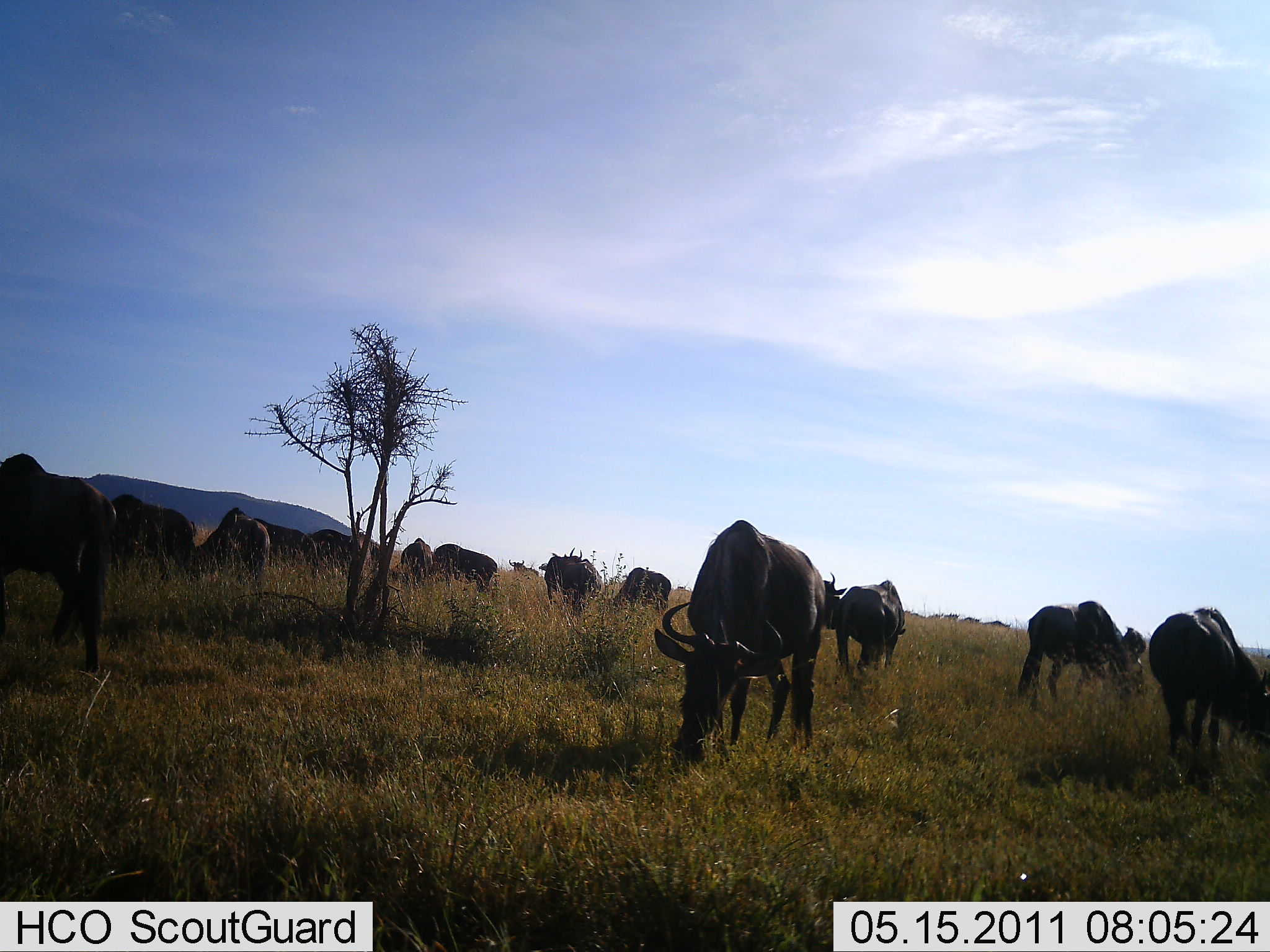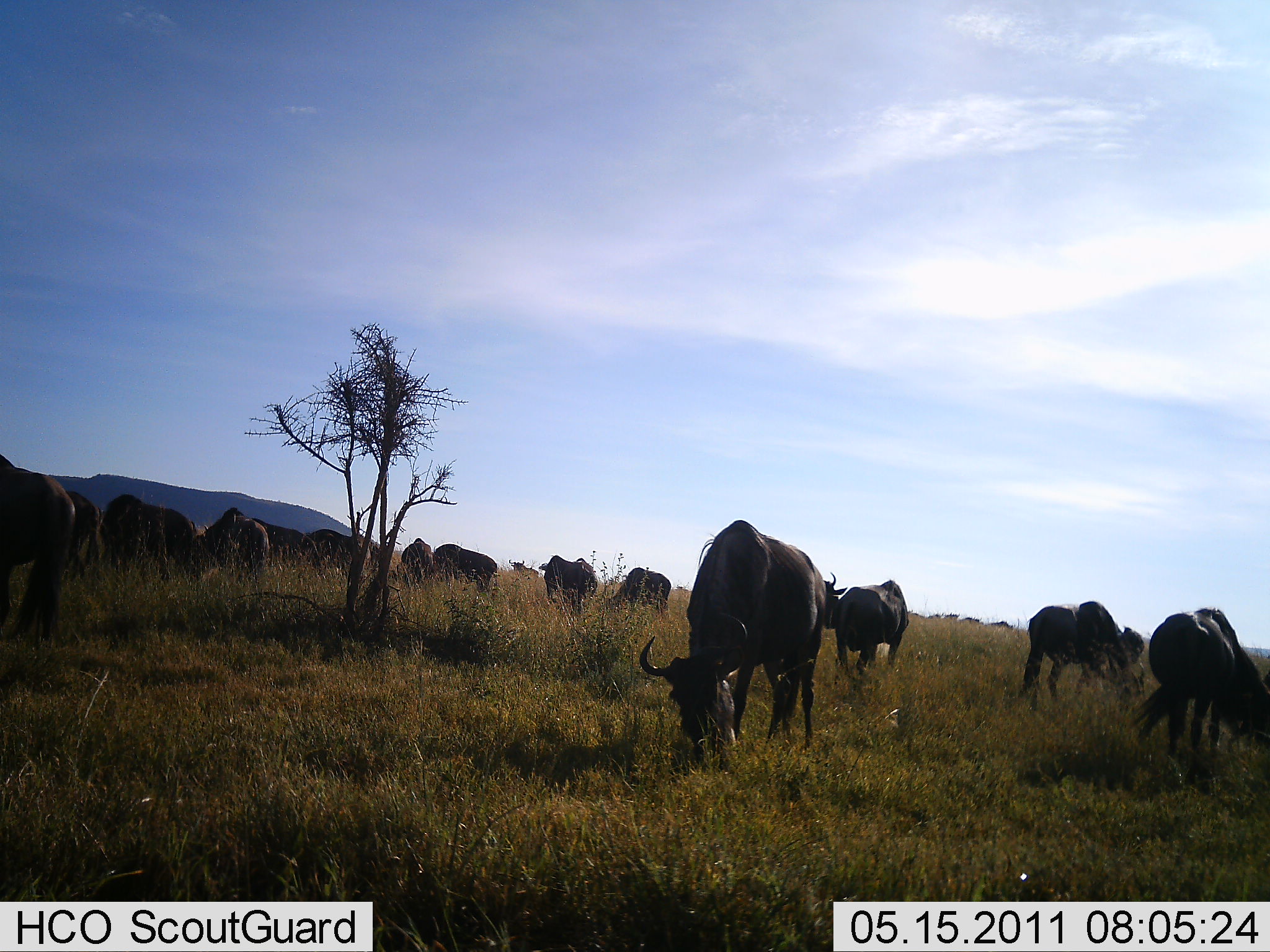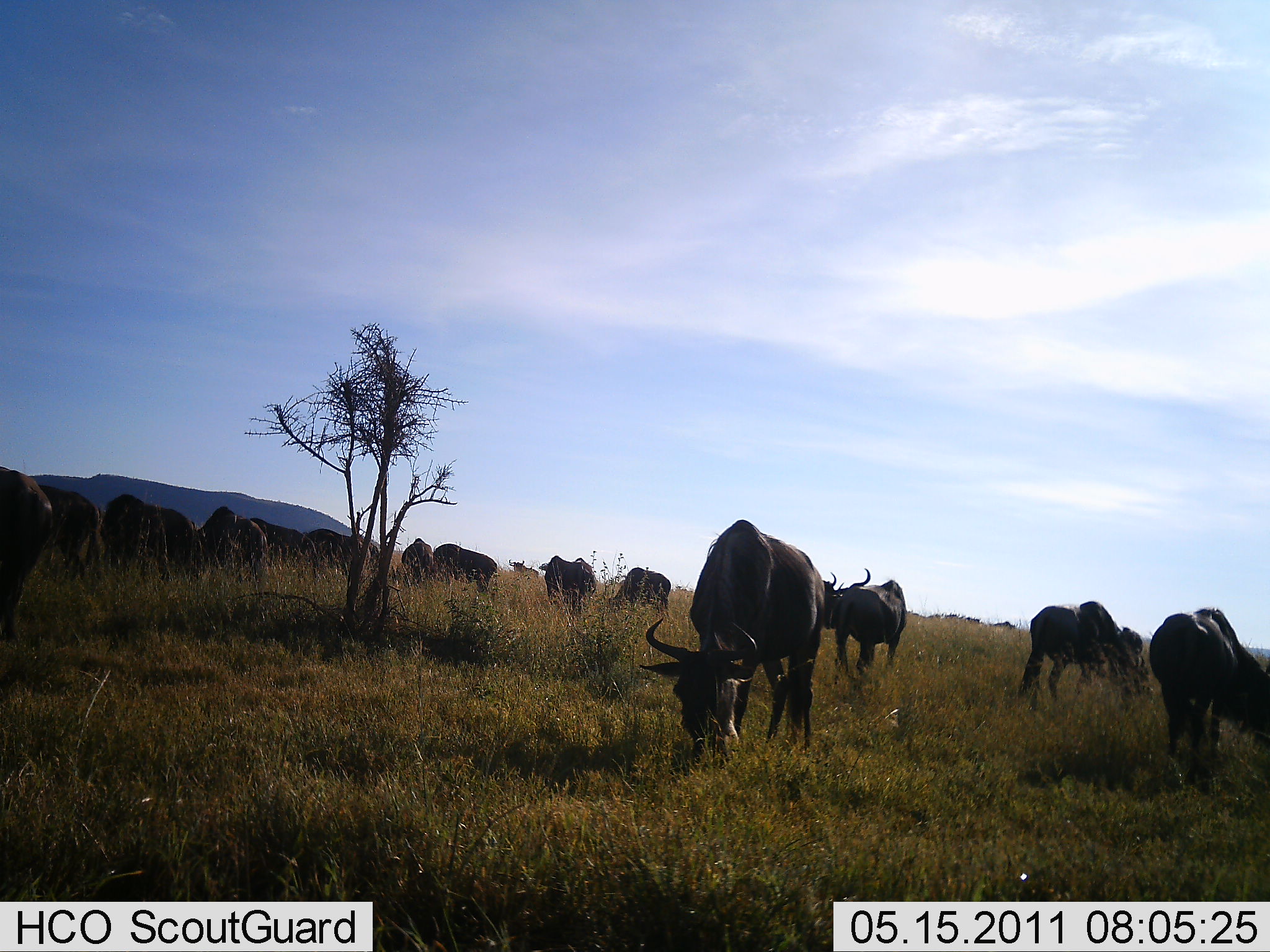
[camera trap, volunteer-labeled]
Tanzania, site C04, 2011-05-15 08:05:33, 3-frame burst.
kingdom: Animalia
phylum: Chordata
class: Mammalia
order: Artiodactyla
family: Bovidae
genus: Connochaetes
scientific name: Connochaetes taurinus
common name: blue wildebeest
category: wildebeest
Wildebeest (blue wildebeest) (Connochaetes taurinus), count 11-50. Behavior (volunteer vote fractions): standing 38%, resting 0%, moving 23%, interacting 0%. Young present (vote fraction): 0%. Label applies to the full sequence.